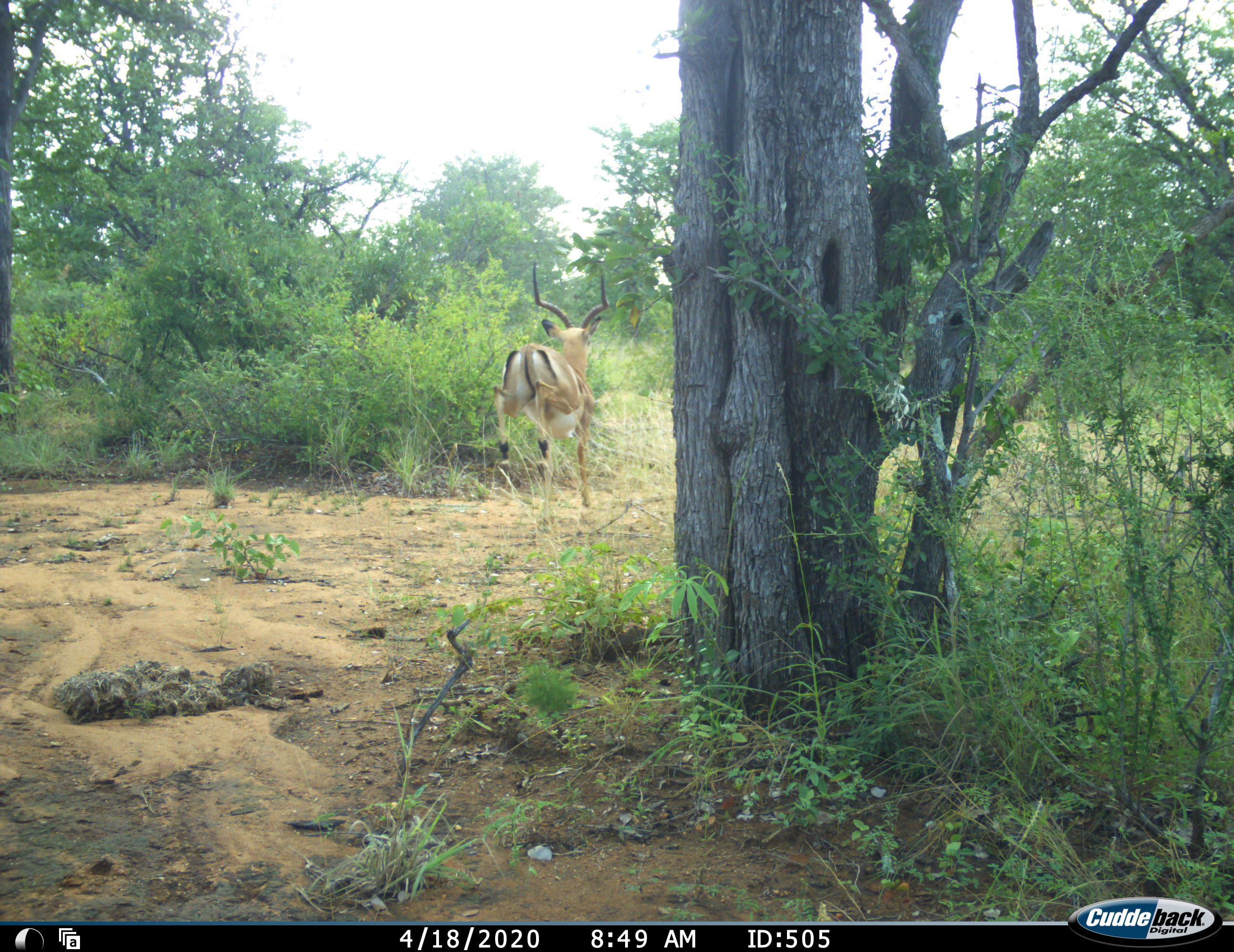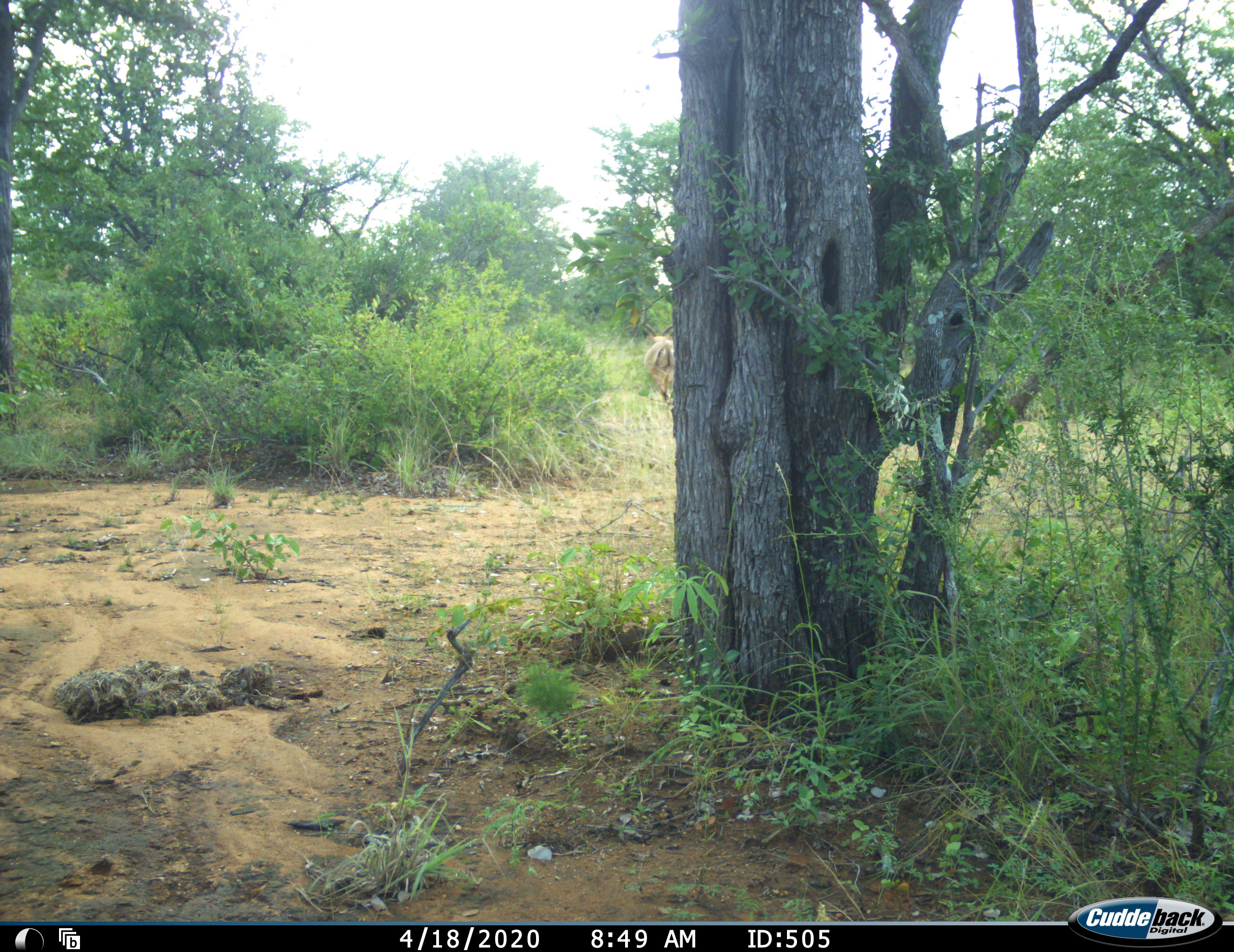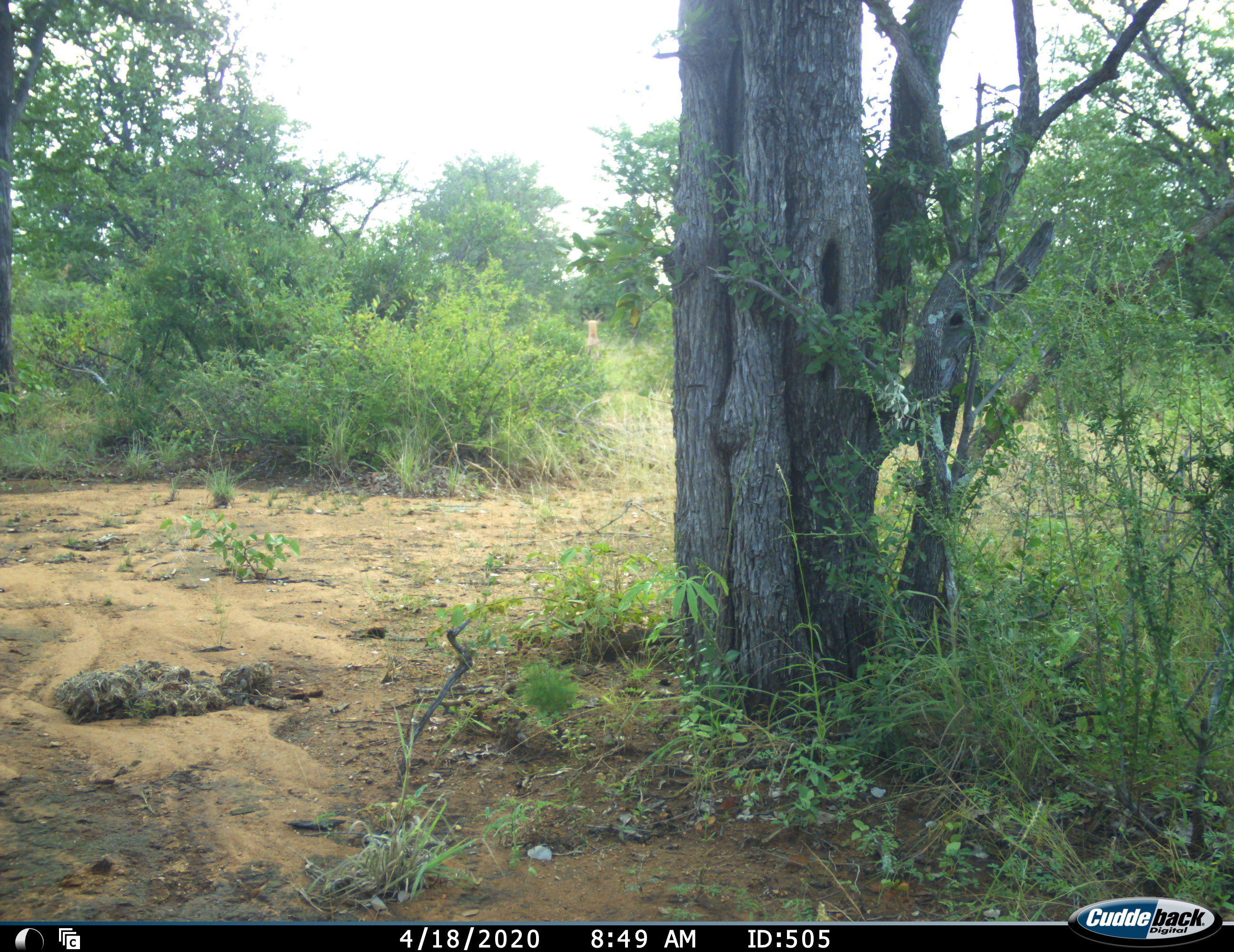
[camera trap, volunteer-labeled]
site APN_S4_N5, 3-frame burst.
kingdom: Animalia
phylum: Chordata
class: Mammalia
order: Artiodactyla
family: Bovidae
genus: Aepyceros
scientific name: Aepyceros melampus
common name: impala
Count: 1.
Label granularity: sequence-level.